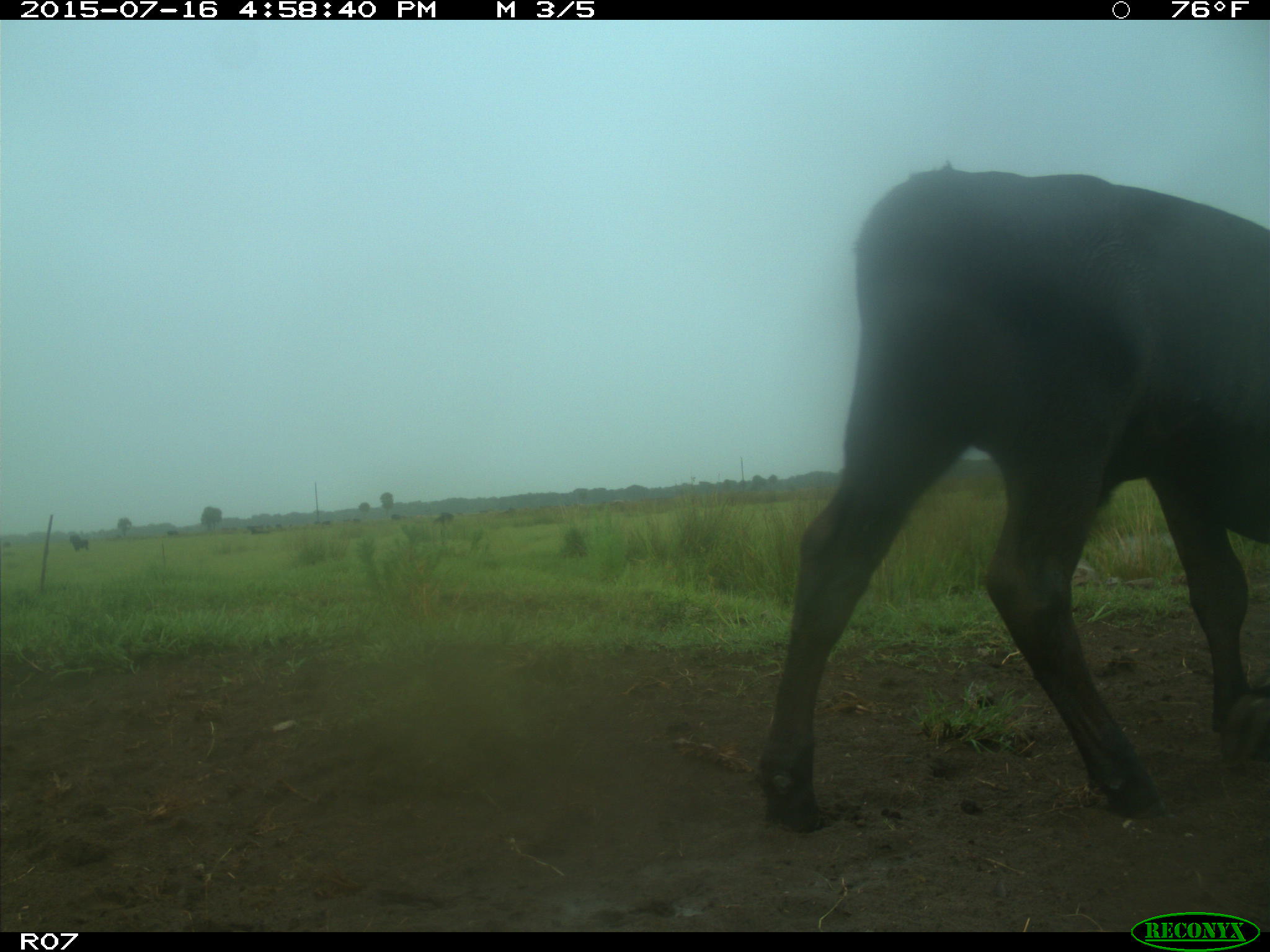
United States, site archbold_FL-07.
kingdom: Animalia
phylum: Chordata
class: Mammalia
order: Artiodactyla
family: Bovidae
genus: Bos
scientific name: Bos taurus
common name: domestic cow